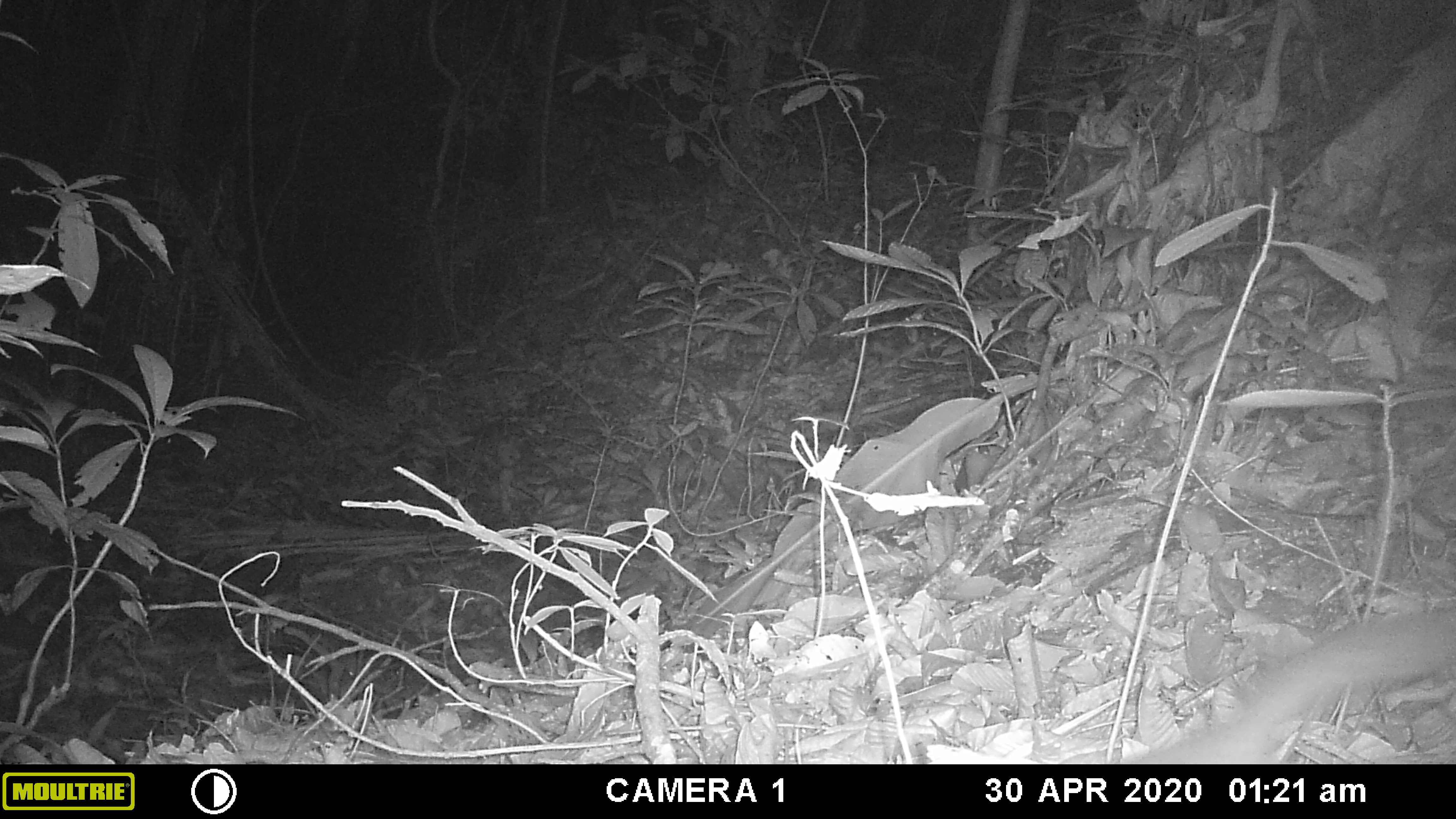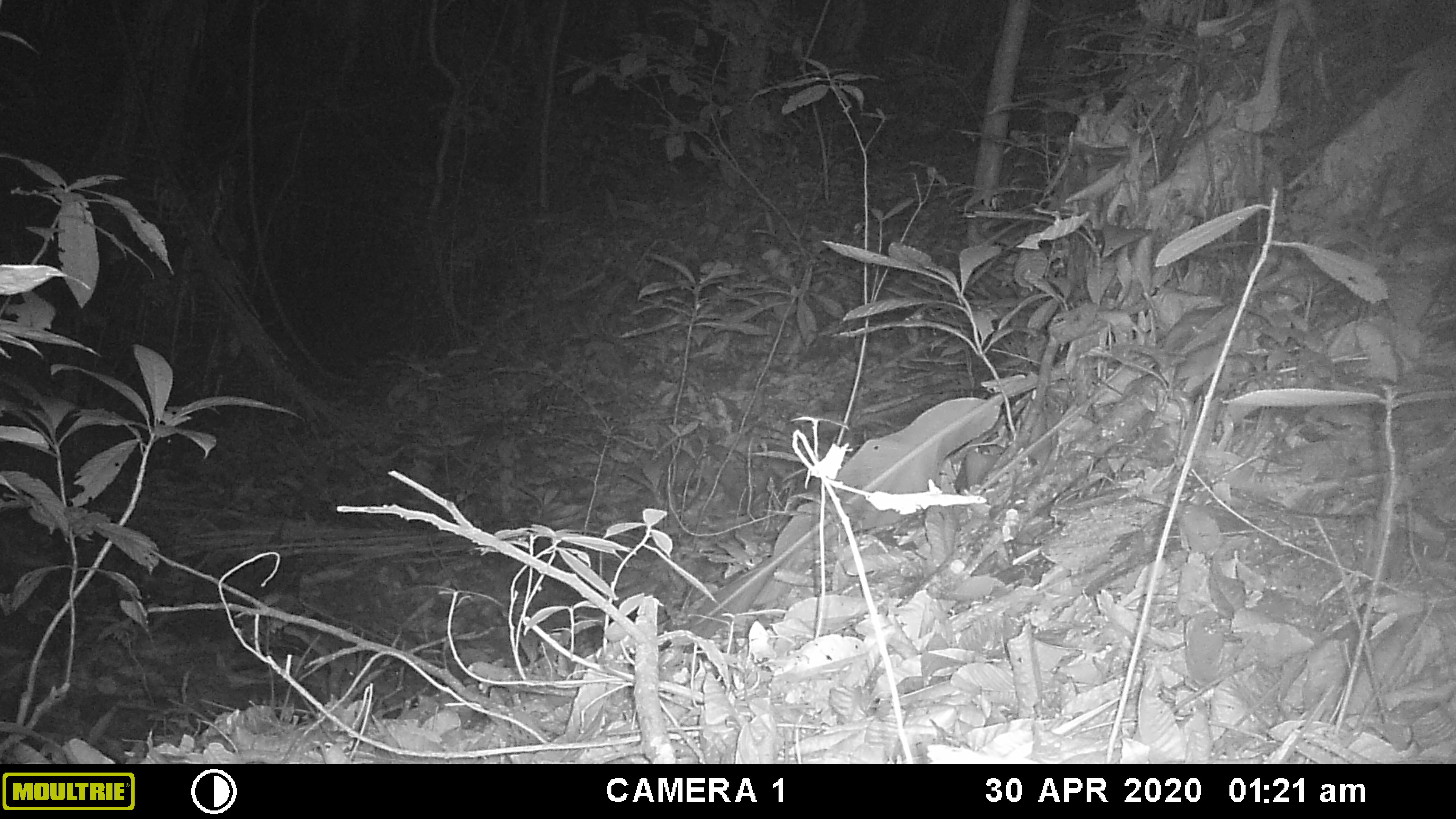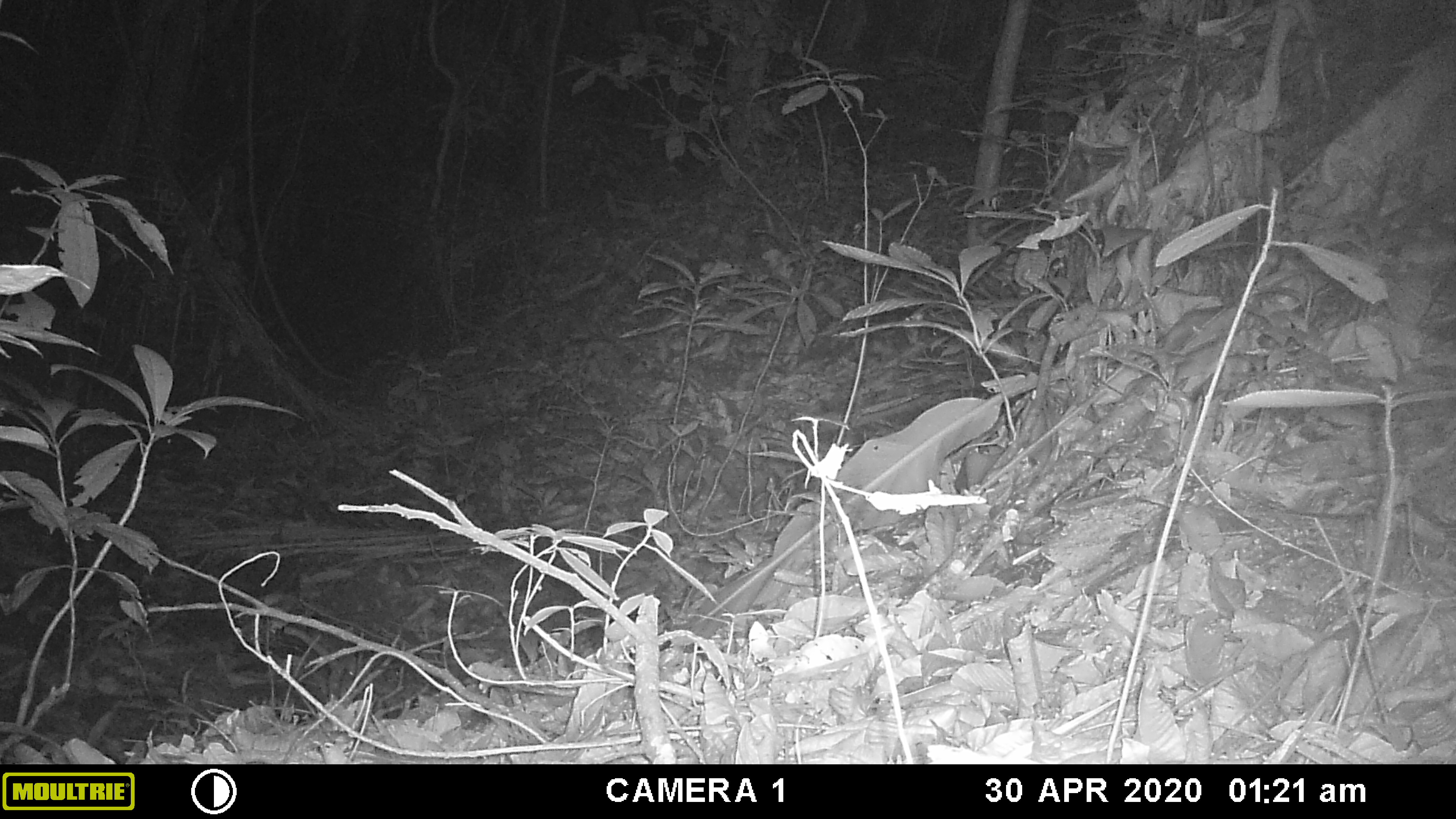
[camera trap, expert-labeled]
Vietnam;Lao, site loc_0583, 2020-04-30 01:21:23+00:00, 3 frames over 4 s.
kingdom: Animalia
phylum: Chordata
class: Mammalia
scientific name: Mammalia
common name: mammal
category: unidentified small mammal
Unidentified small mammal (mammal) (Mammalia). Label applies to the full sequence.